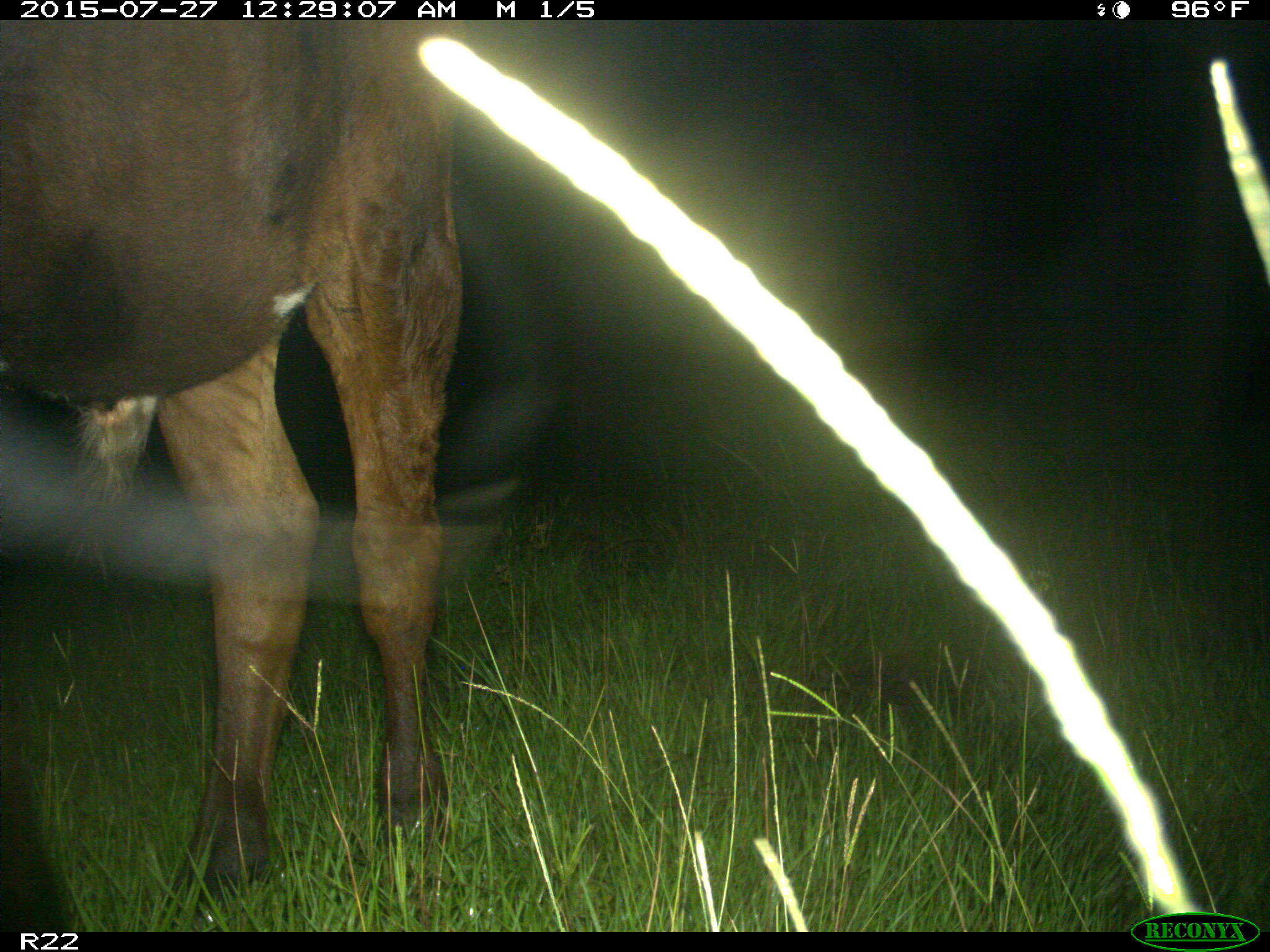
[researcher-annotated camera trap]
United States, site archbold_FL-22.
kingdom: Animalia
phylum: Chordata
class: Mammalia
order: Artiodactyla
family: Bovidae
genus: Bos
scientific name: Bos taurus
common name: domestic cow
Bos taurus (domestic cow).